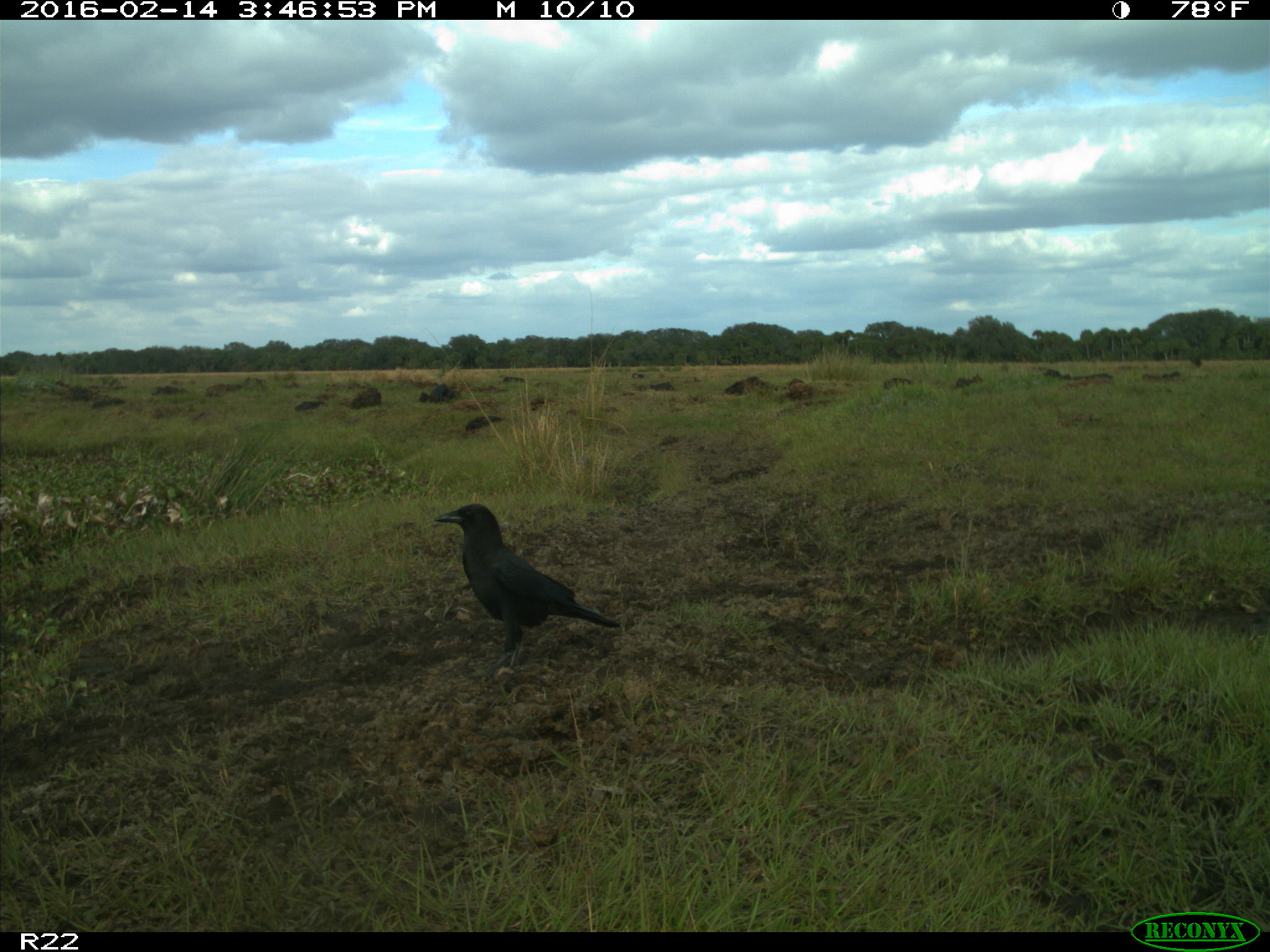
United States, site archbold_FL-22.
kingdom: Animalia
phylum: Chordata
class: Mammalia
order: Artiodactyla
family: Bovidae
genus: Bos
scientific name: Bos taurus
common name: domestic cow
Bos taurus (domestic cow).